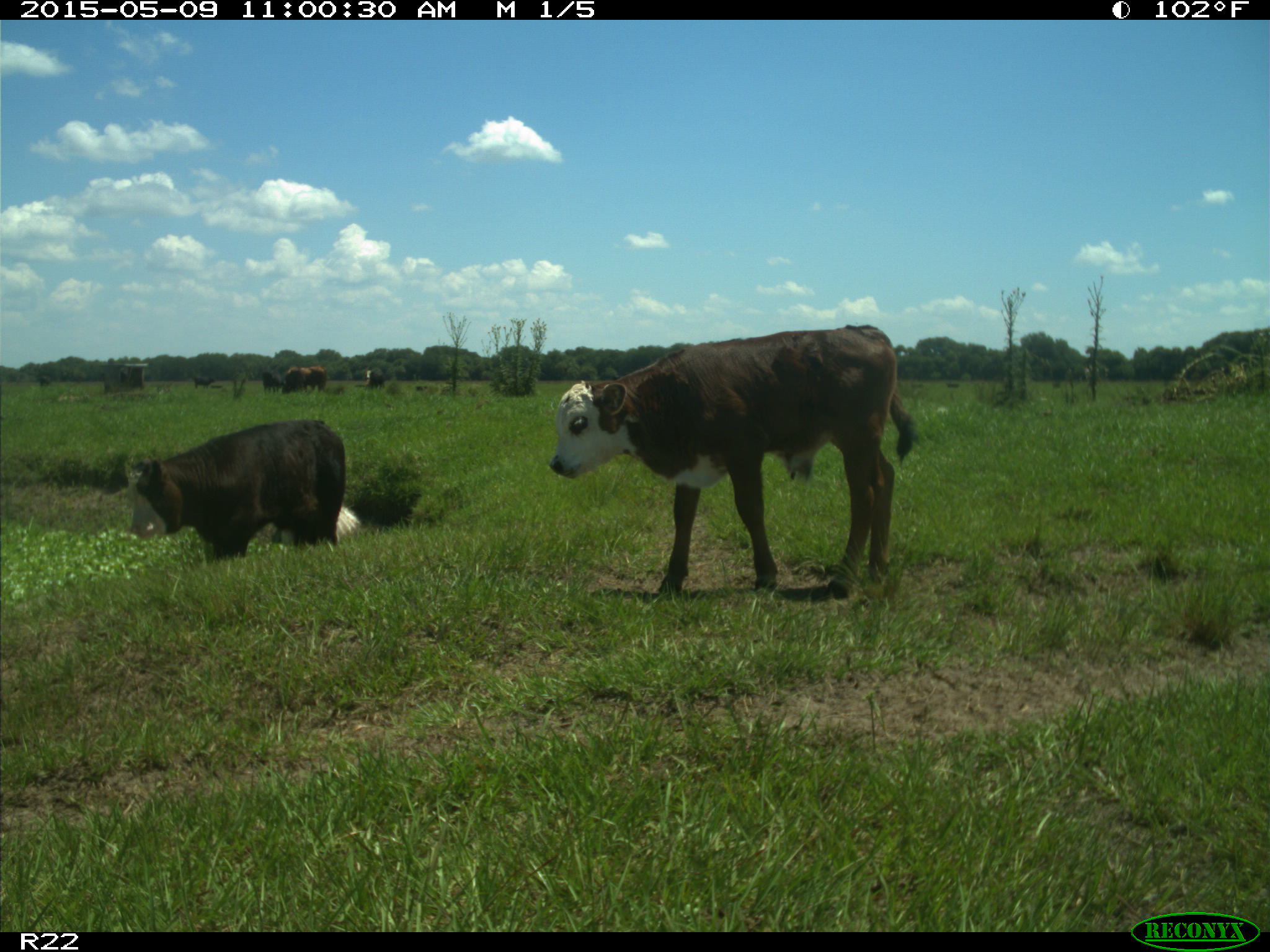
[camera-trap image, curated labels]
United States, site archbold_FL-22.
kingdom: Animalia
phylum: Chordata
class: Mammalia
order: Artiodactyla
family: Bovidae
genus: Bos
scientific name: Bos taurus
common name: domestic cow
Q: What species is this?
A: Bos taurus (domestic cow).